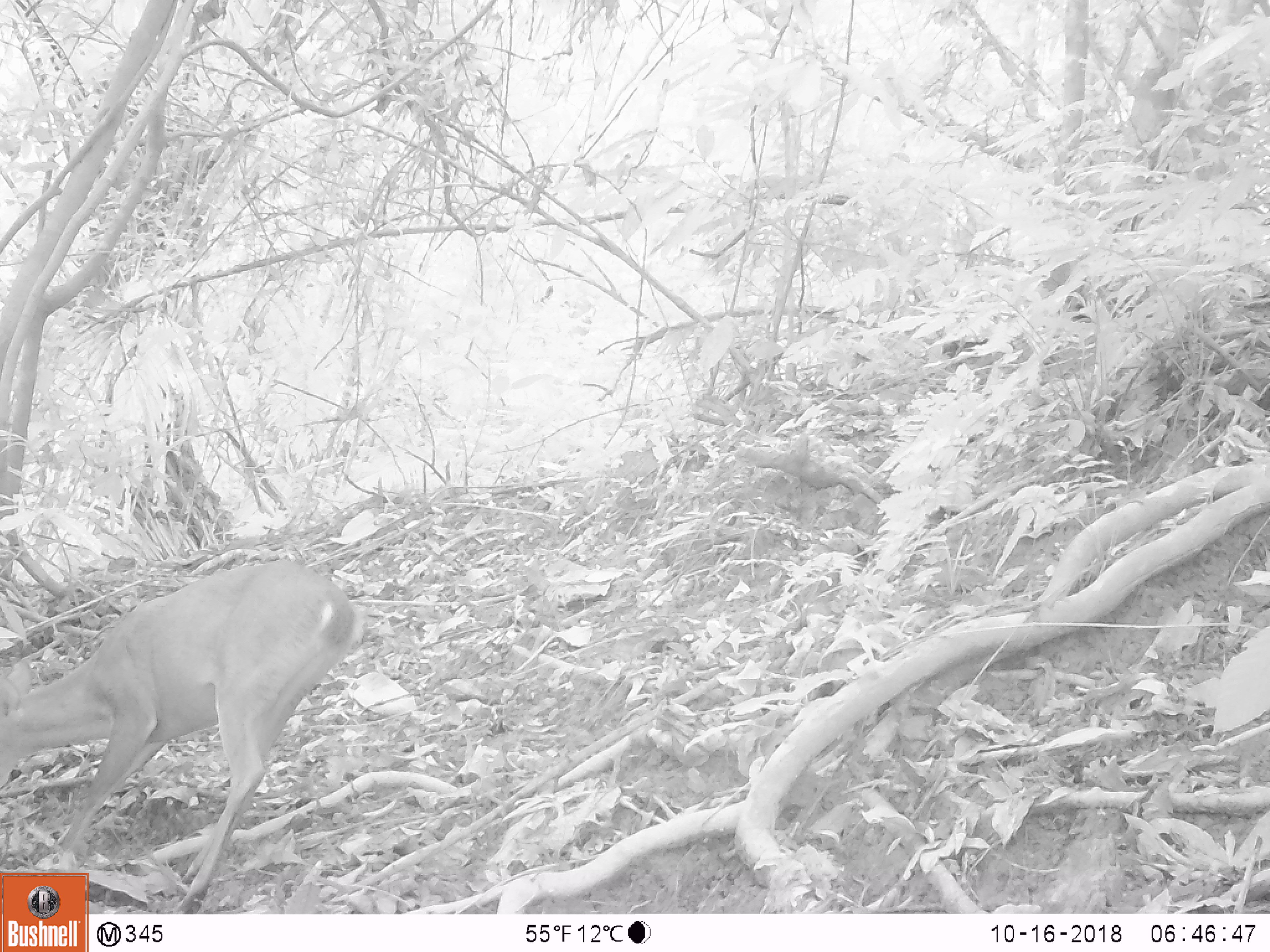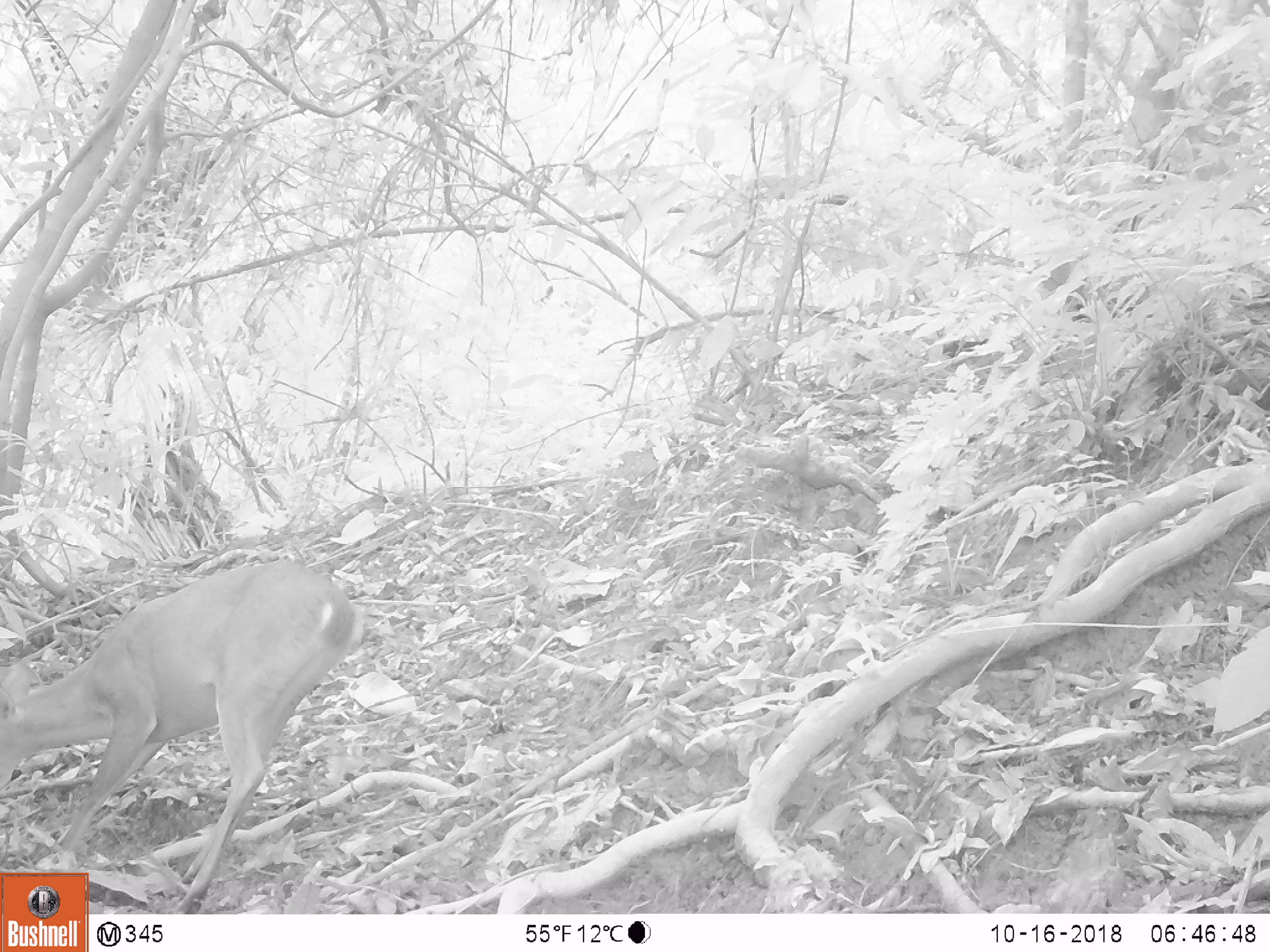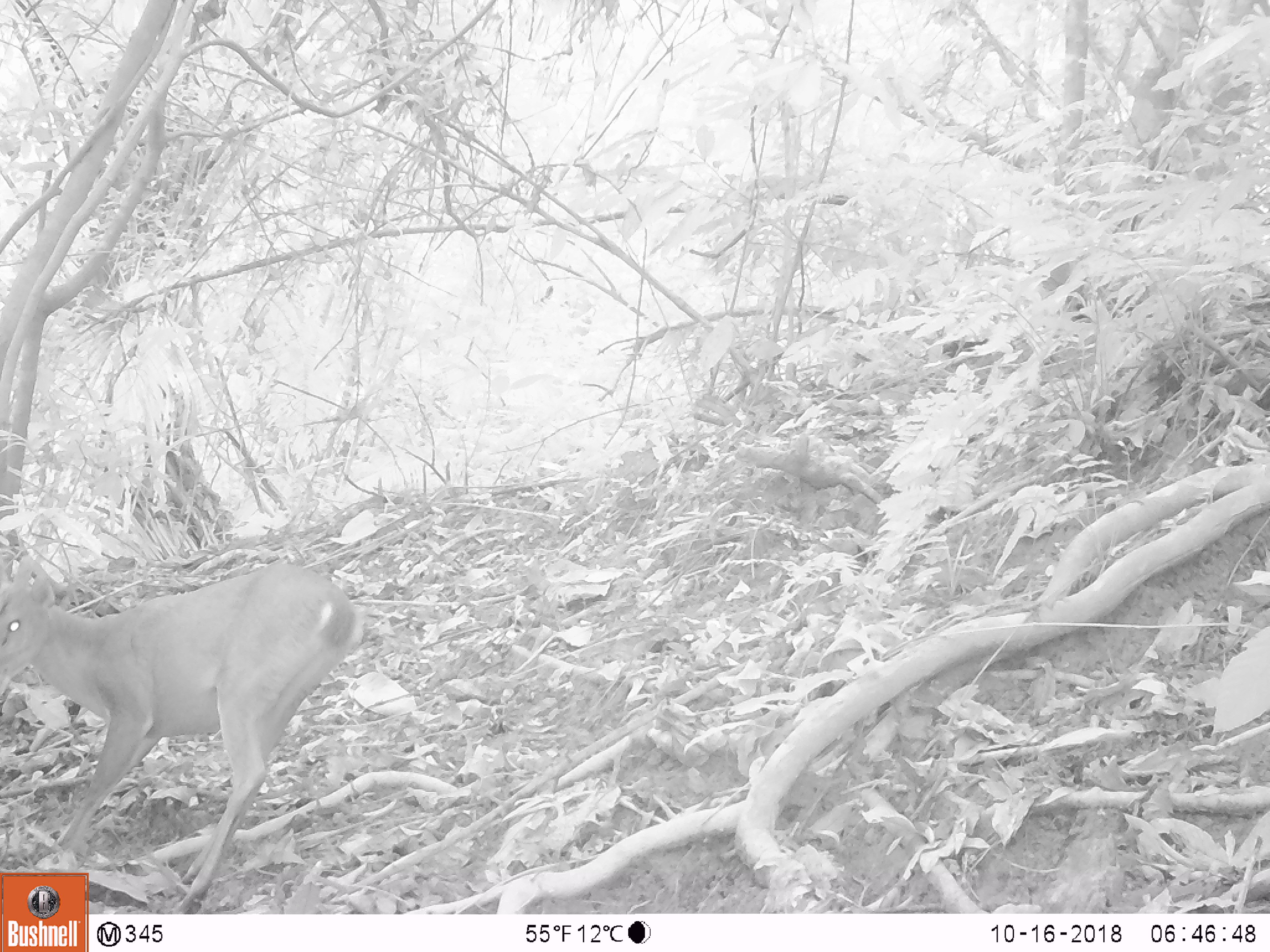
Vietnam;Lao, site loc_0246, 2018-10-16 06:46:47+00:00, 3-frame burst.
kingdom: Animalia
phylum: Chordata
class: Mammalia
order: Artiodactyla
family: Cervidae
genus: Muntiacus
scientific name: Muntiacus vuquangensis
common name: large-antlered muntjac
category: large antlered muntjac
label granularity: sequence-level